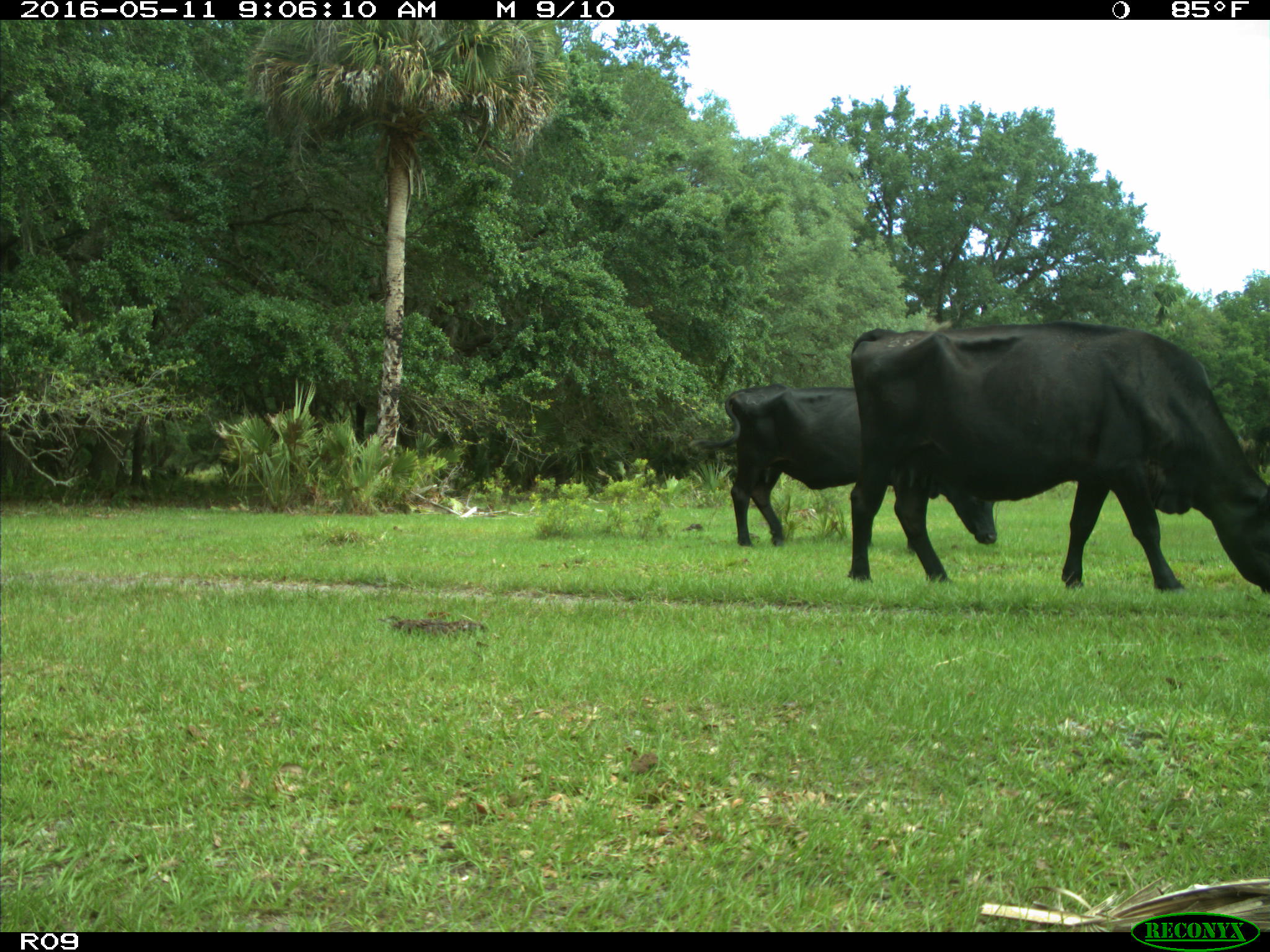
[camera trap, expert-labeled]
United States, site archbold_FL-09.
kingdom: Animalia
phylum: Chordata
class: Mammalia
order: Artiodactyla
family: Bovidae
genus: Bos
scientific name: Bos taurus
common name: domestic cow